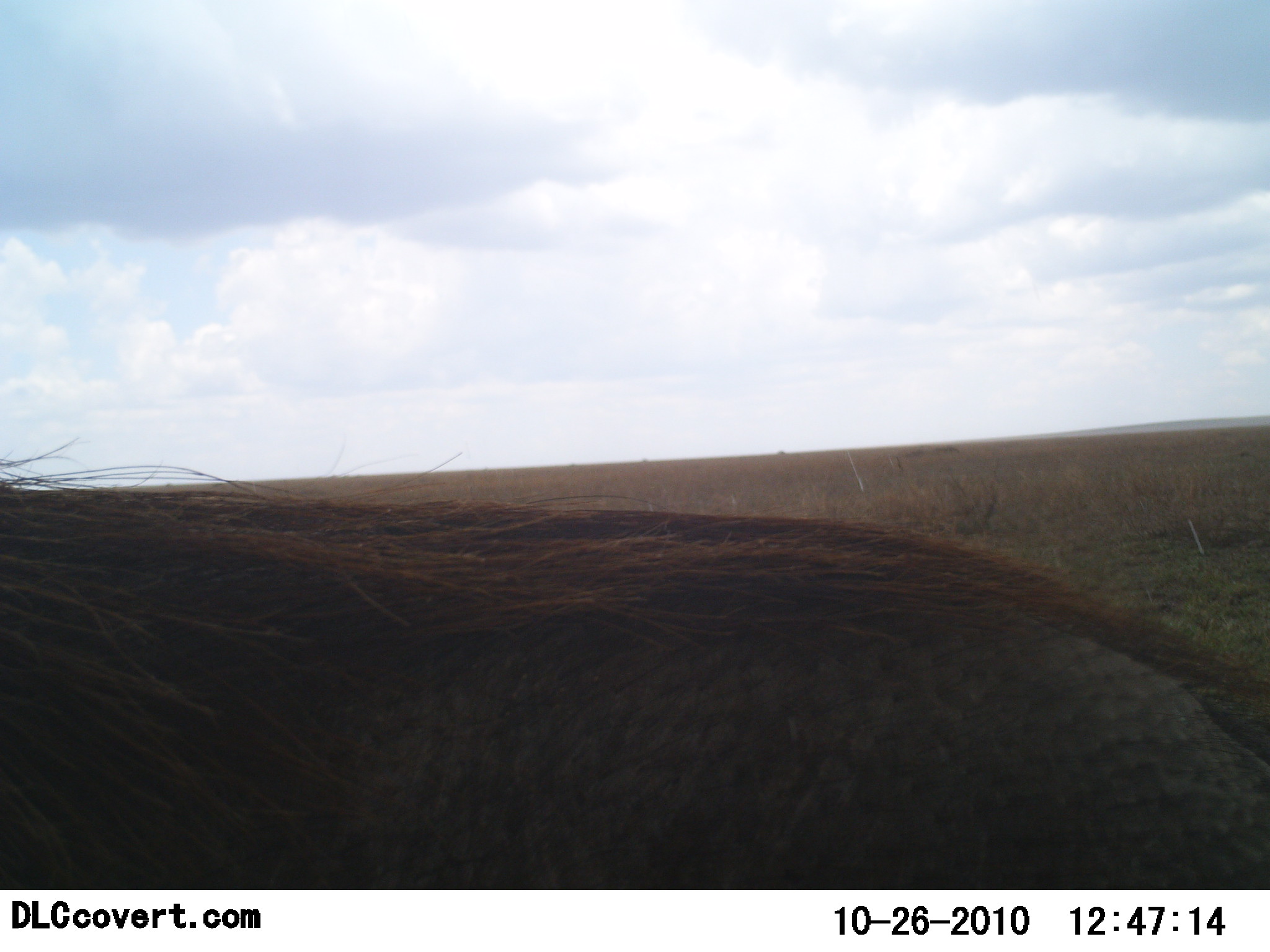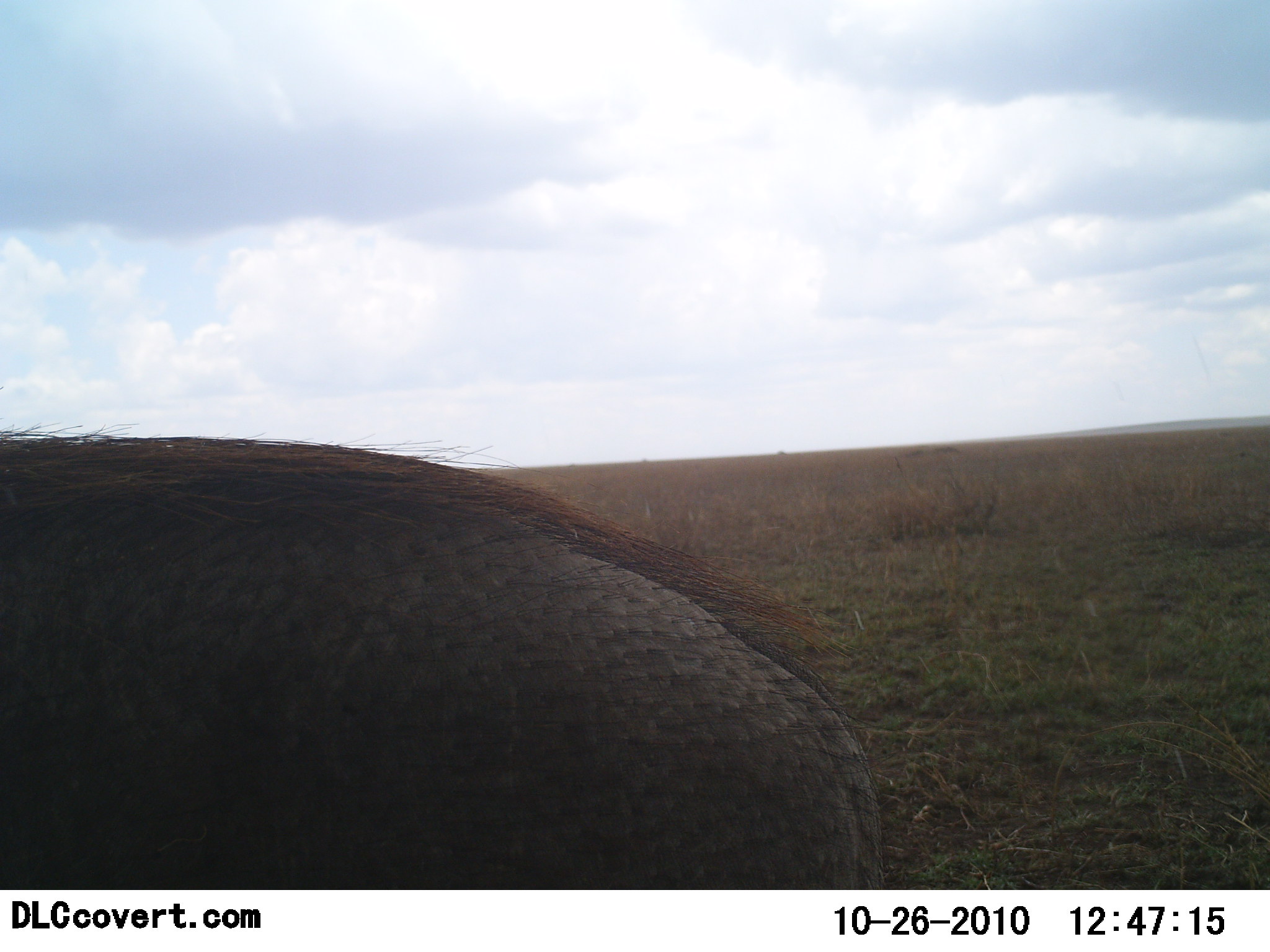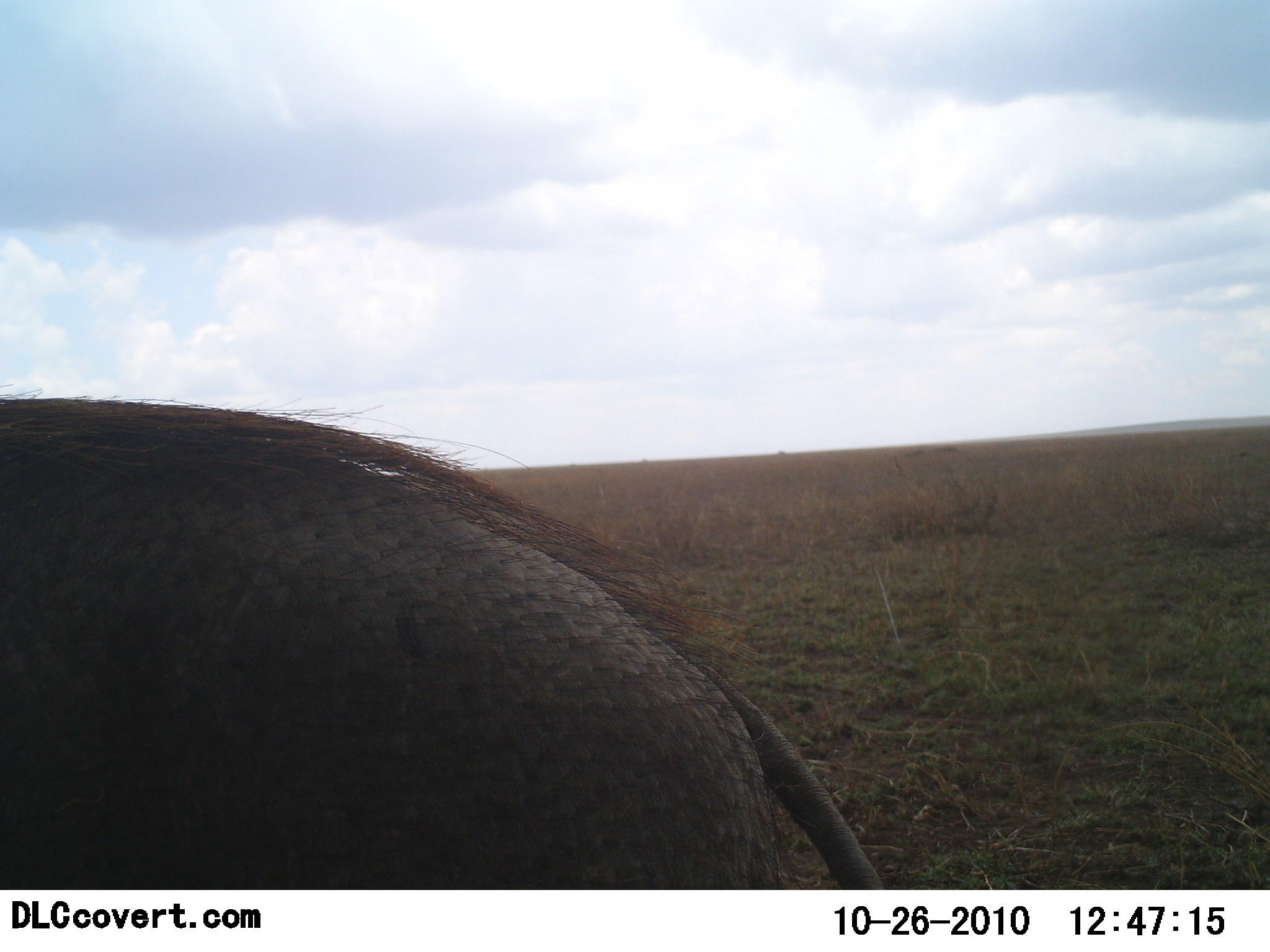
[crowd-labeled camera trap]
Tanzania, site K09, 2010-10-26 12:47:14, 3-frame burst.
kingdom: Animalia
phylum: Chordata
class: Mammalia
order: Artiodactyla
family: Suidae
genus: Phacochoerus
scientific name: Phacochoerus africanus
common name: warthog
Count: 1.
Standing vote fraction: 33%.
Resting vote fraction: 0%.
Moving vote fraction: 67%.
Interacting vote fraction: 0%.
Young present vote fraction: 0%.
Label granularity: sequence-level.